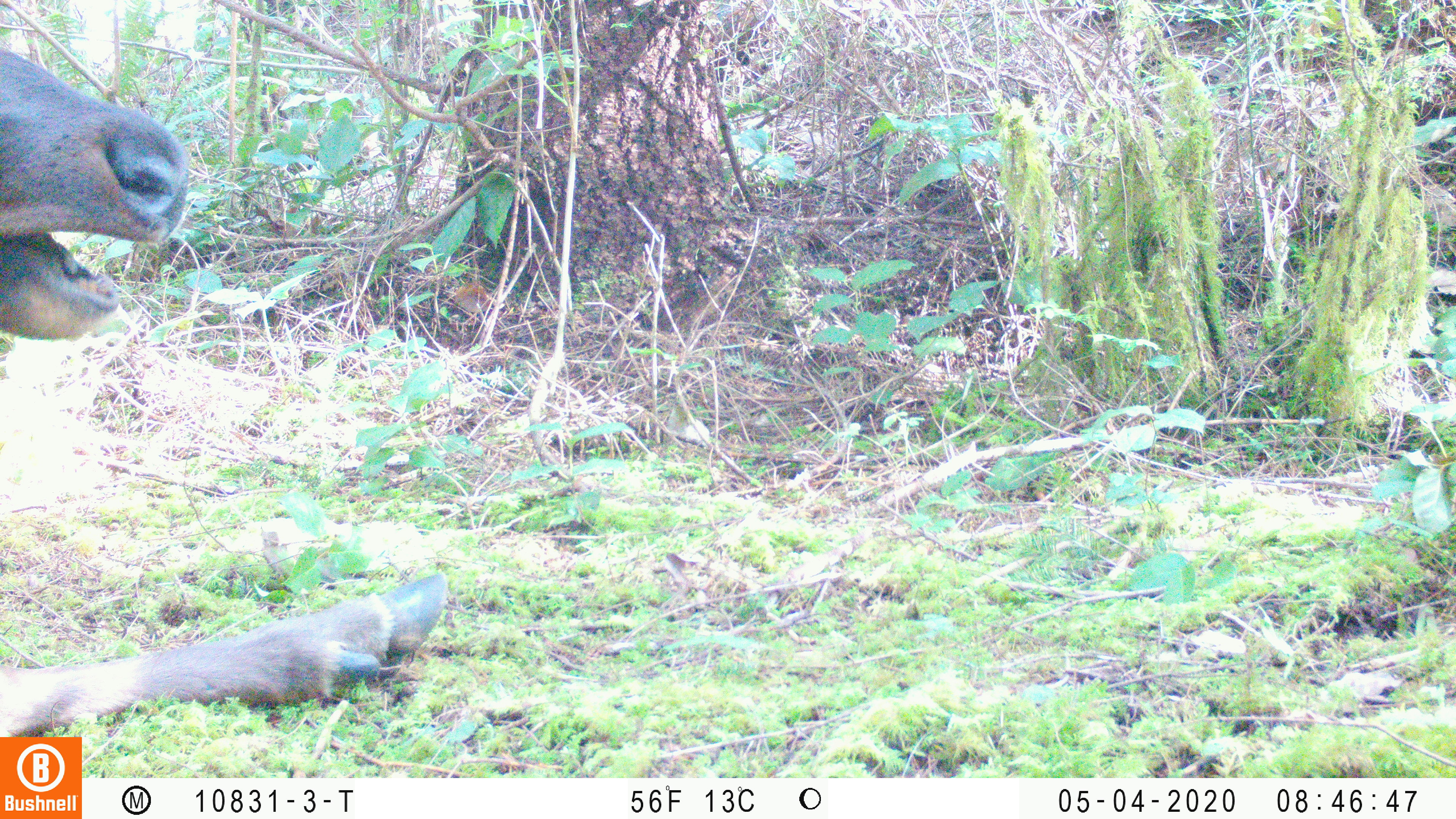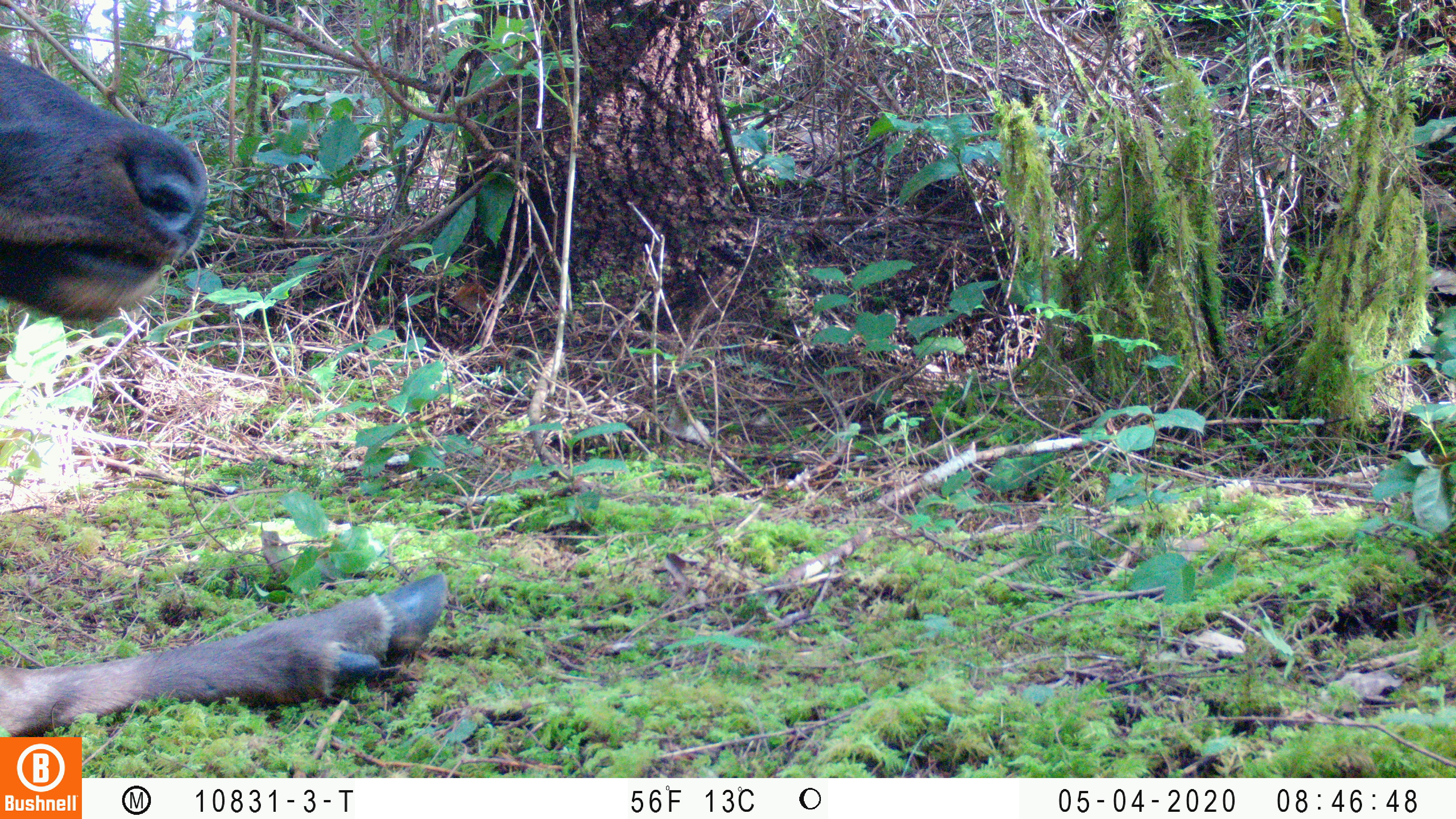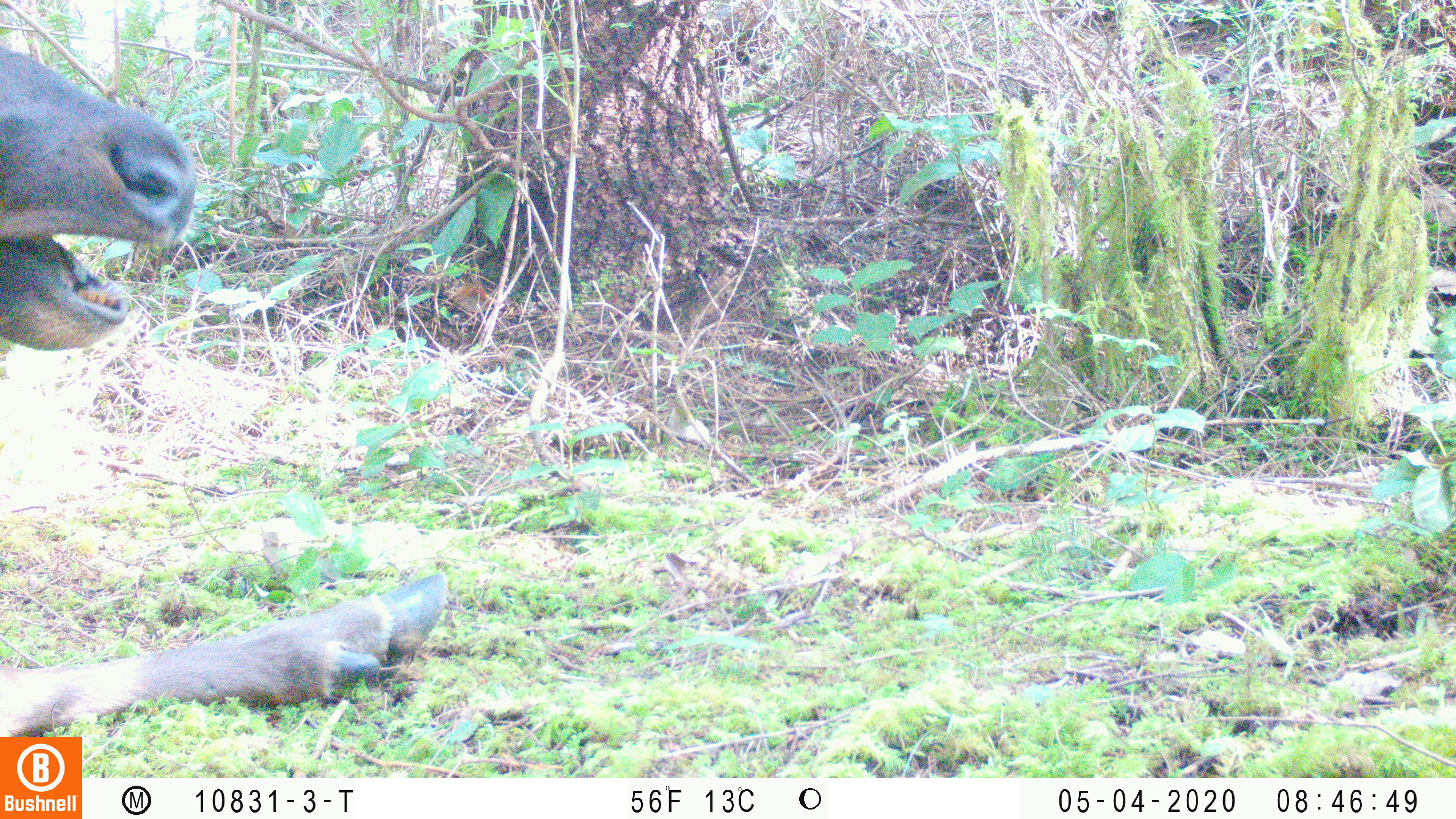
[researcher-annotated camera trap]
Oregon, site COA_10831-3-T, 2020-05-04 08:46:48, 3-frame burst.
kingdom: Animalia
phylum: Chordata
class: Mammalia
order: Artiodactyla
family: Cervidae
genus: Cervus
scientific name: Cervus canadensis roosevelti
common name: roosevelt elk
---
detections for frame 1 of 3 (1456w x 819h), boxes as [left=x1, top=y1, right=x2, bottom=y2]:
roosevelt elk: [left=2, top=42, right=452, bottom=730]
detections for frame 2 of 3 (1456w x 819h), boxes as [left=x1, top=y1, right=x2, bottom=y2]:
roosevelt elk: [left=2, top=46, right=452, bottom=727]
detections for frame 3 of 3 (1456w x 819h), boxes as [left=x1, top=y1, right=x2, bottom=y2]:
roosevelt elk: [left=2, top=42, right=454, bottom=730]